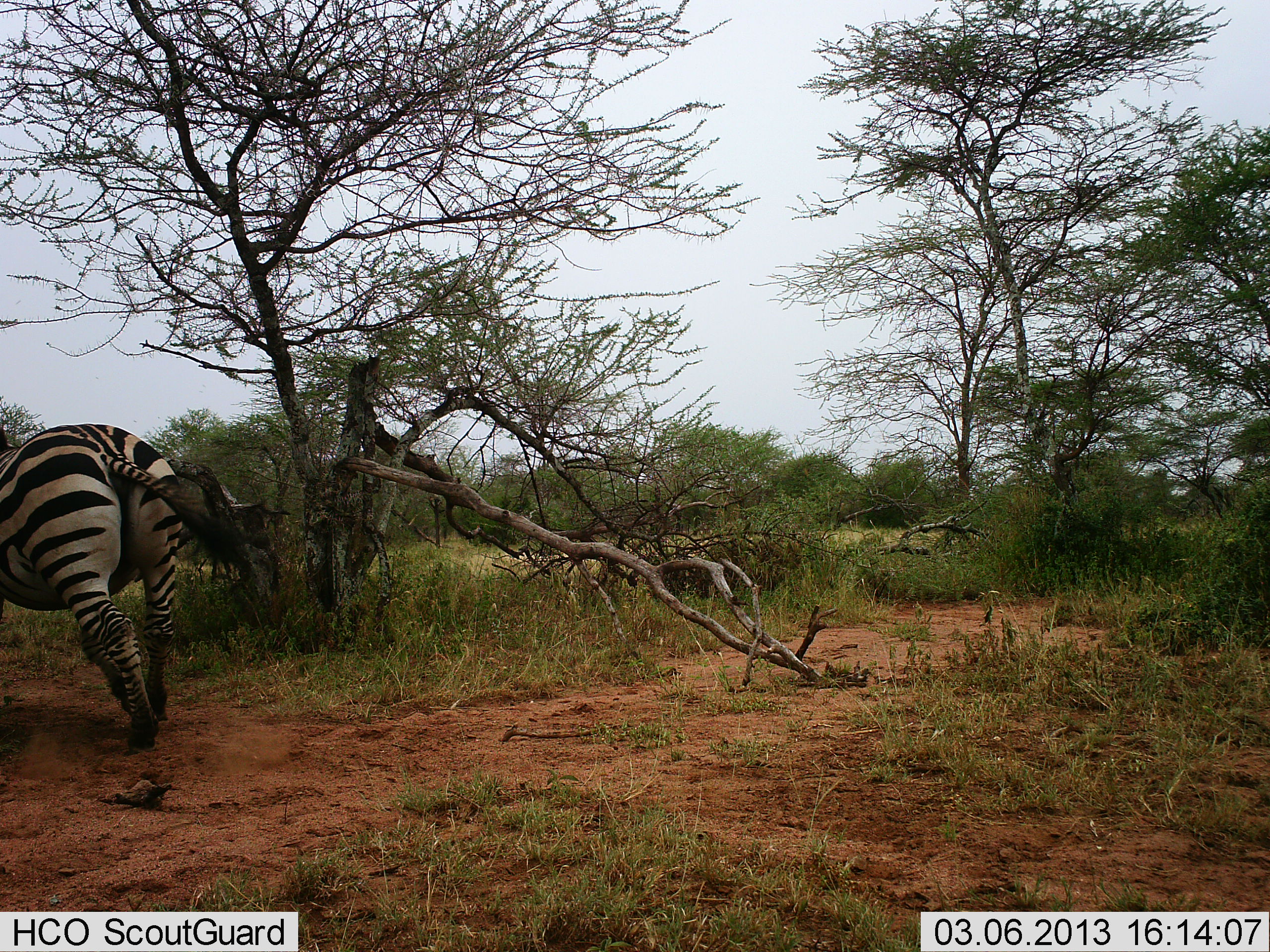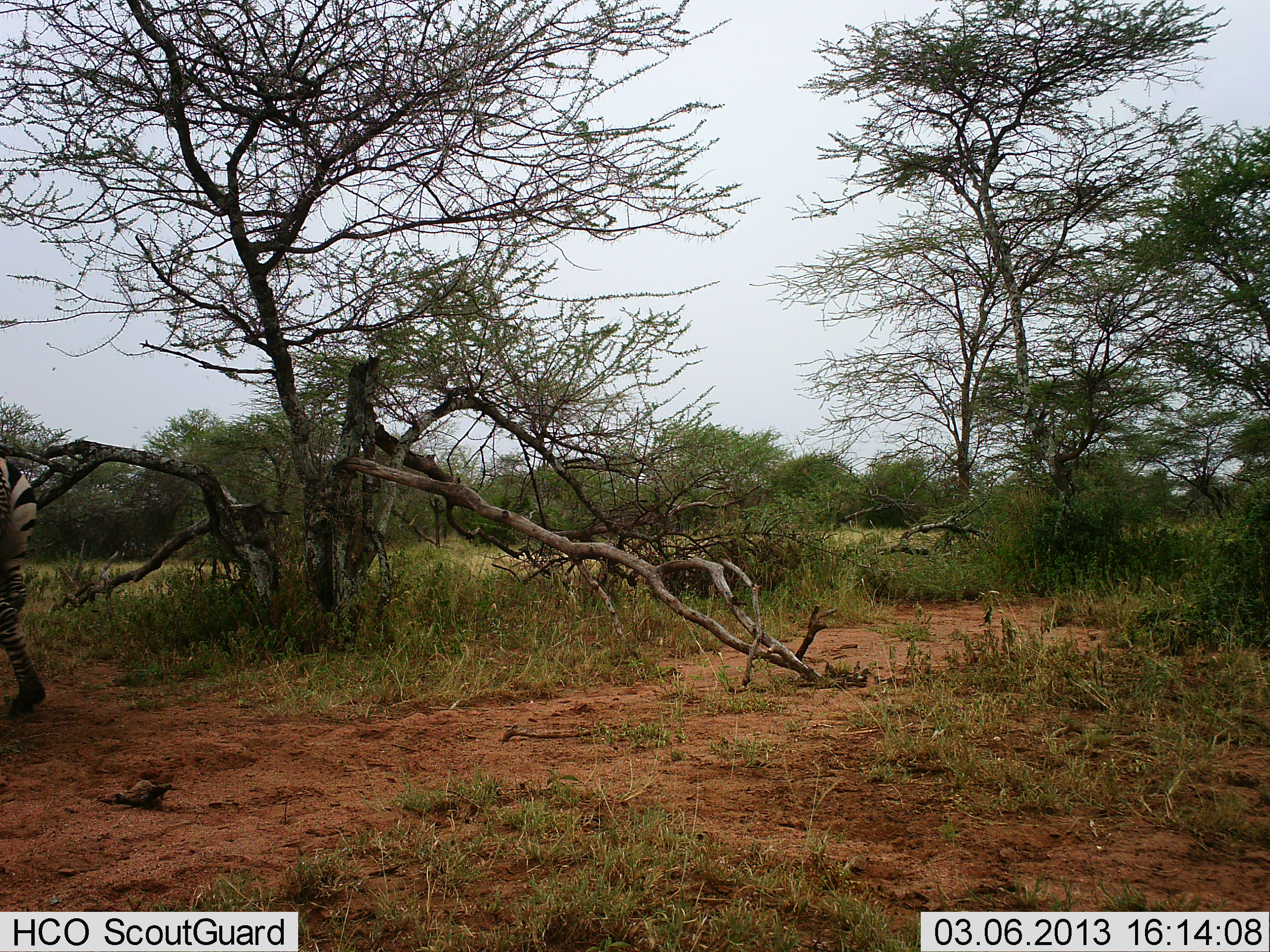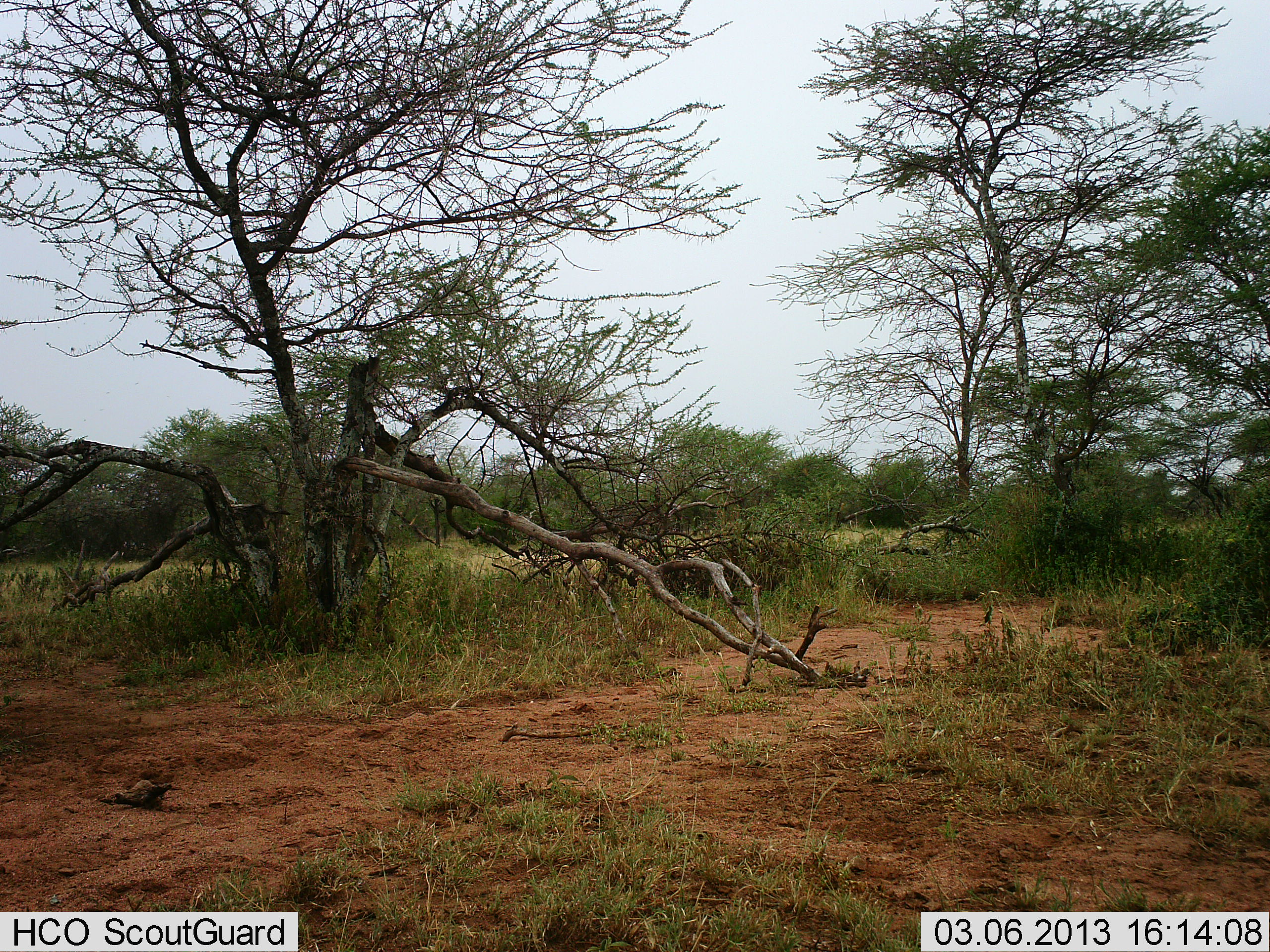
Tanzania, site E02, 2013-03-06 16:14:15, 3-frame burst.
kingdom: Animalia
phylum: Chordata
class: Mammalia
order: Perissodactyla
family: Equidae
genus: Equus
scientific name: Equus quagga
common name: plains zebra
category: zebra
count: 1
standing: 6%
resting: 0%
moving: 100%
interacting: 0%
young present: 0%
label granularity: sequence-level